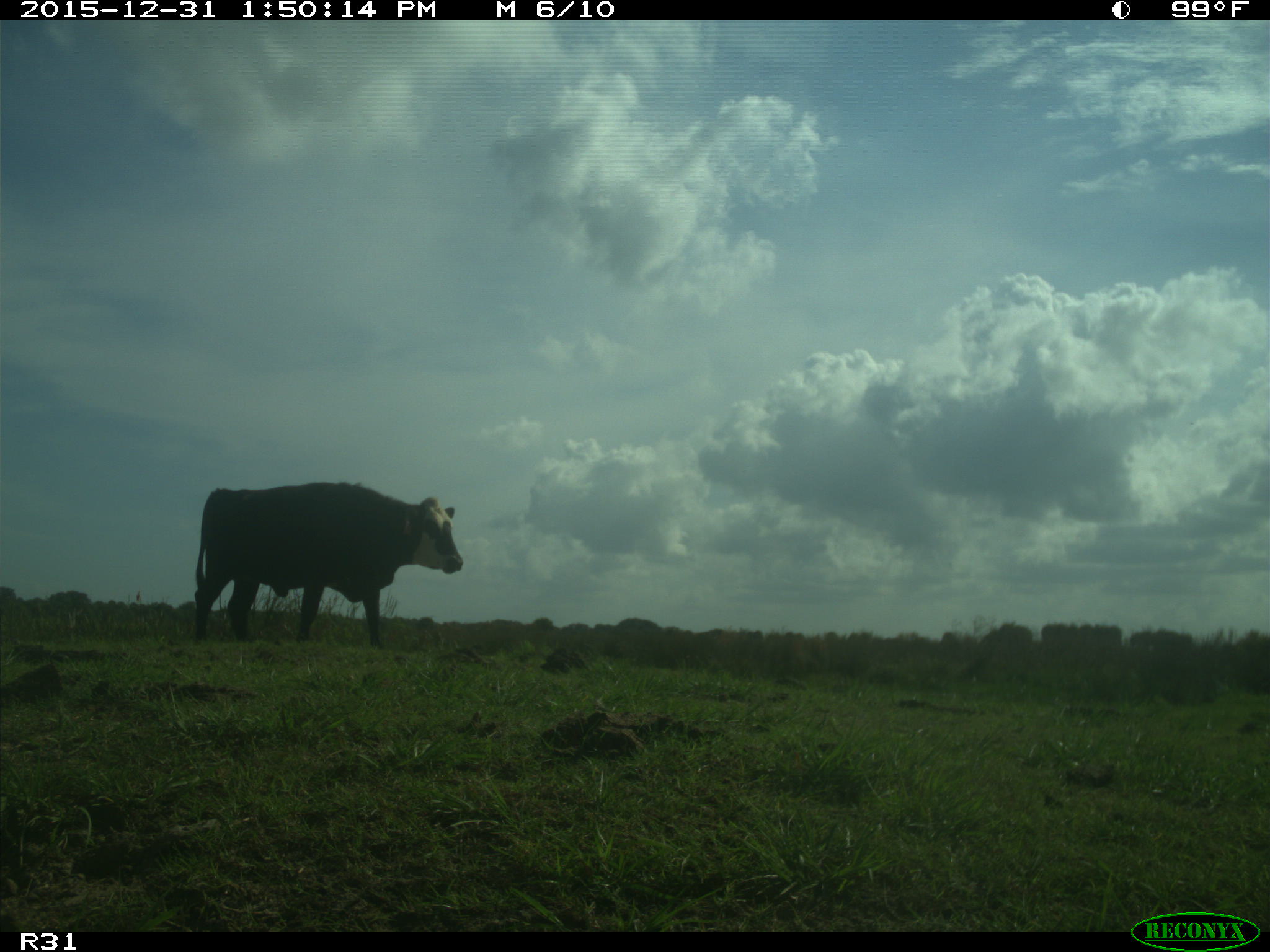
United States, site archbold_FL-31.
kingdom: Animalia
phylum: Chordata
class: Mammalia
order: Artiodactyla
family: Bovidae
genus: Bos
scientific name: Bos taurus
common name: domestic cow